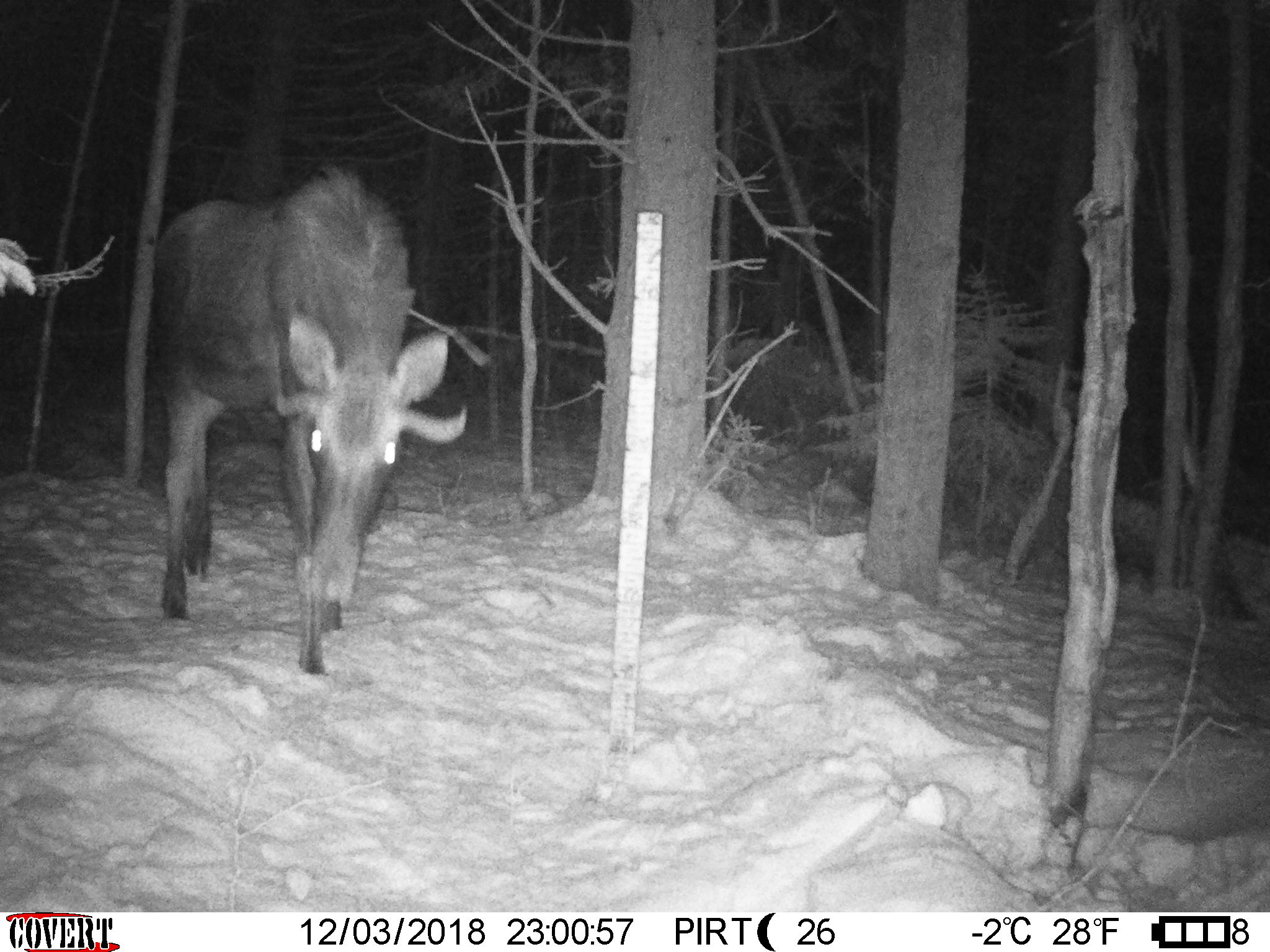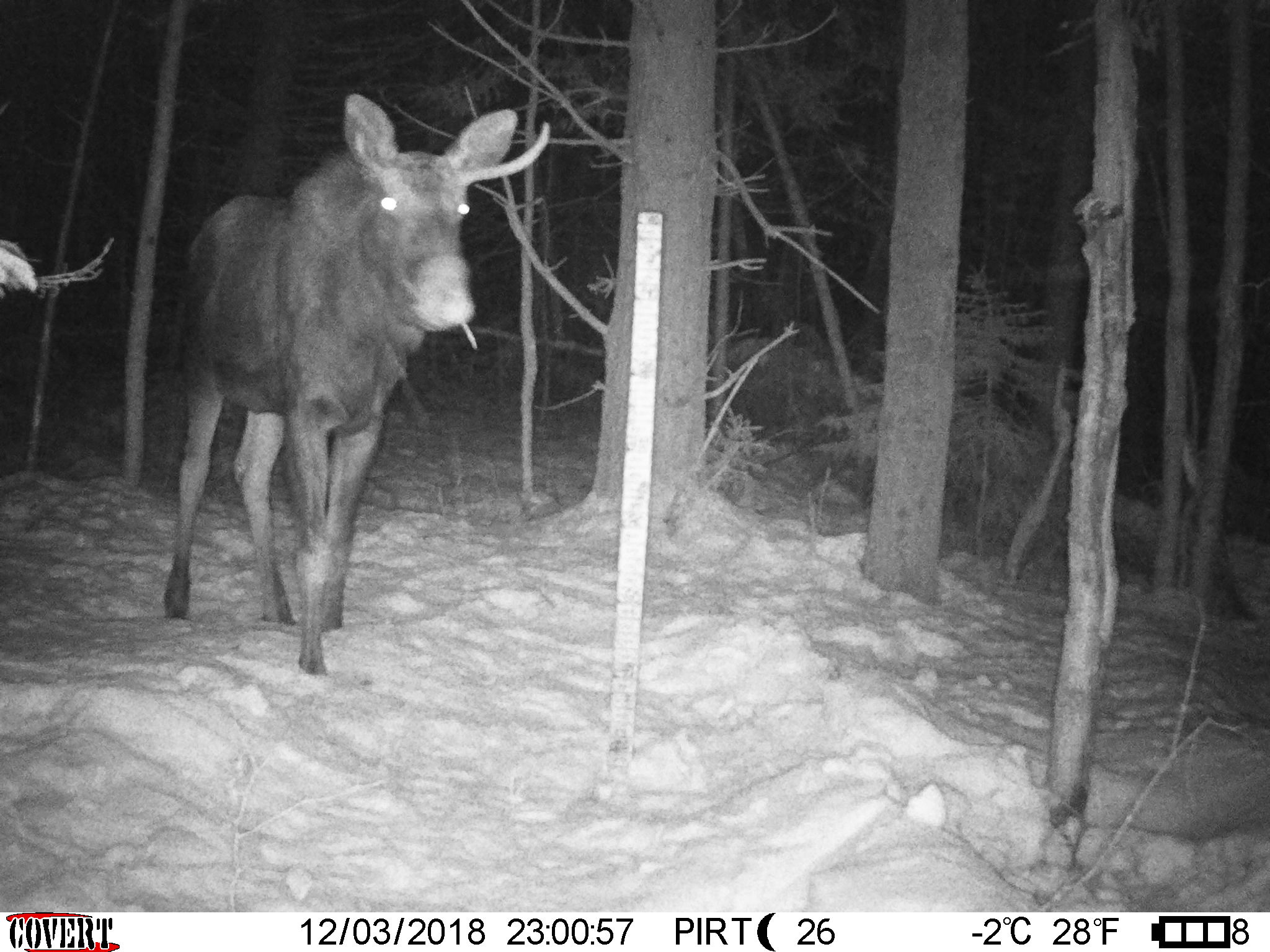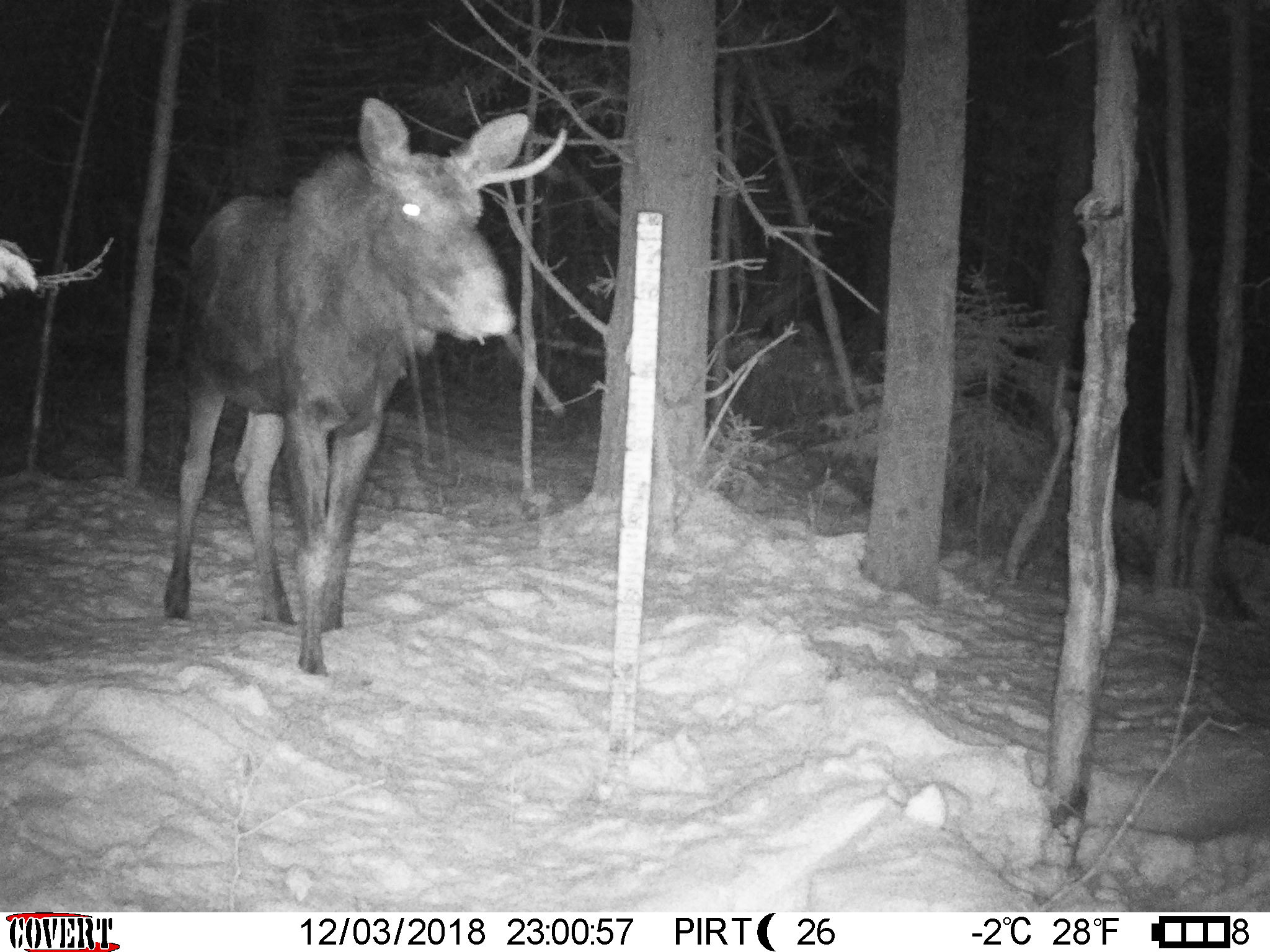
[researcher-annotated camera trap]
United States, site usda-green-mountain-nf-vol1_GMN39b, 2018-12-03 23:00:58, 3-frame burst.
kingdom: Animalia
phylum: Chordata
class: Mammalia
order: Artiodactyla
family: Cervidae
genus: Alces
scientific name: Alces alces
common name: moose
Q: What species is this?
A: Moose (Alces alces).